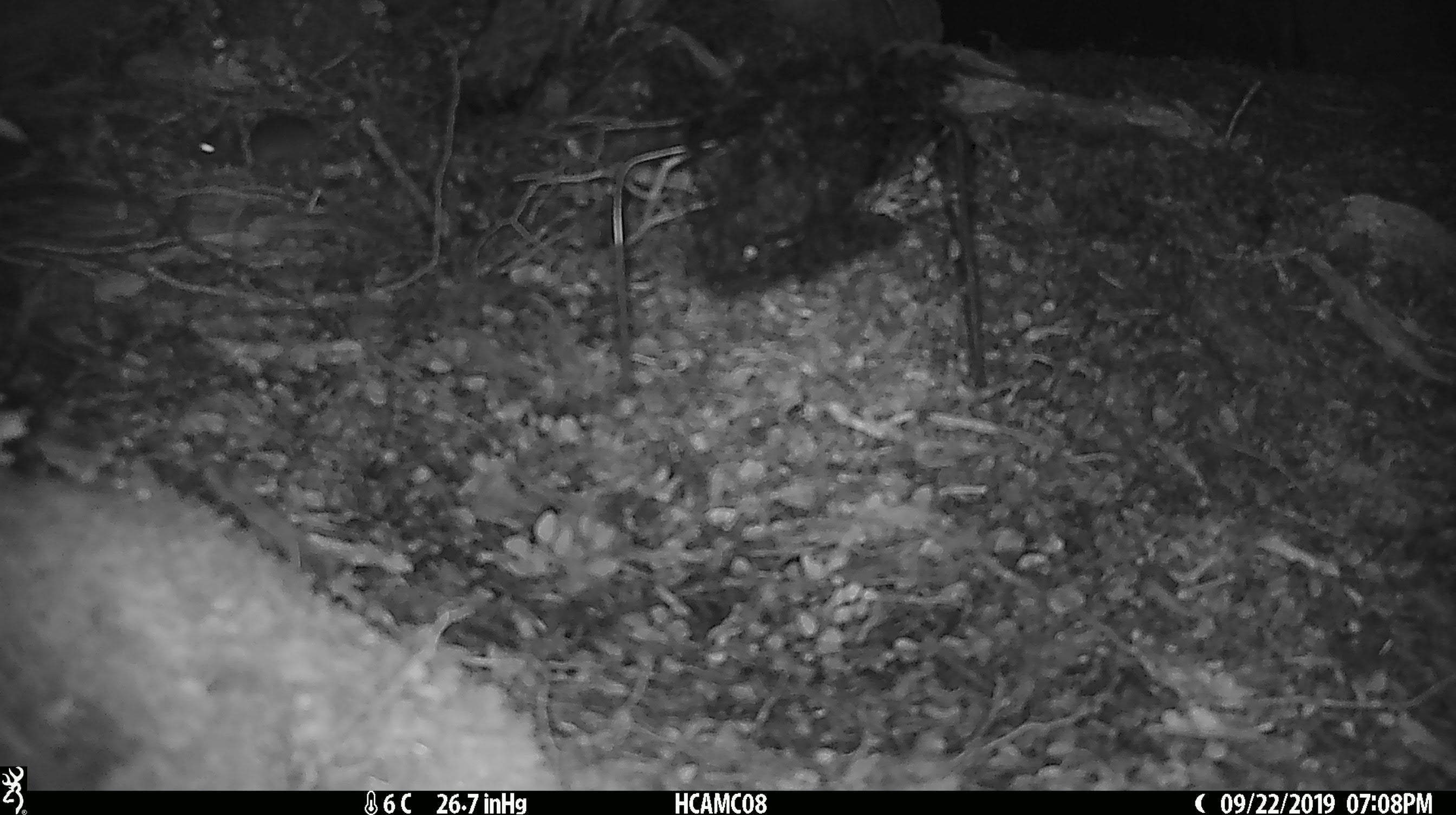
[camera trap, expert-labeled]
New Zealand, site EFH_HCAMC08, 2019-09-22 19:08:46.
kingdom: Animalia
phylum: Chordata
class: Mammalia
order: Rodentia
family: Muridae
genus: Mus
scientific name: Mus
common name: mouse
Mouse (Mus).